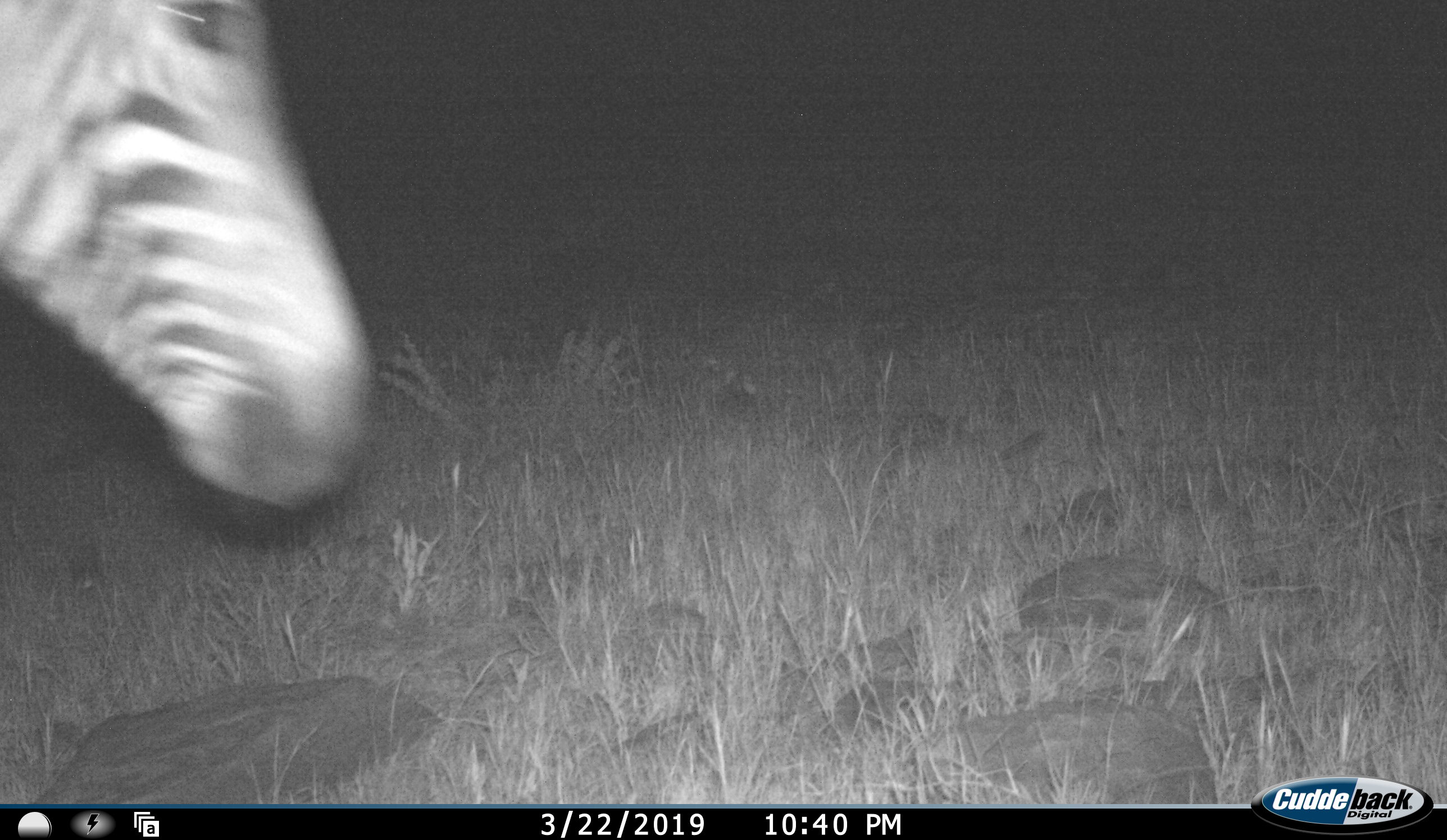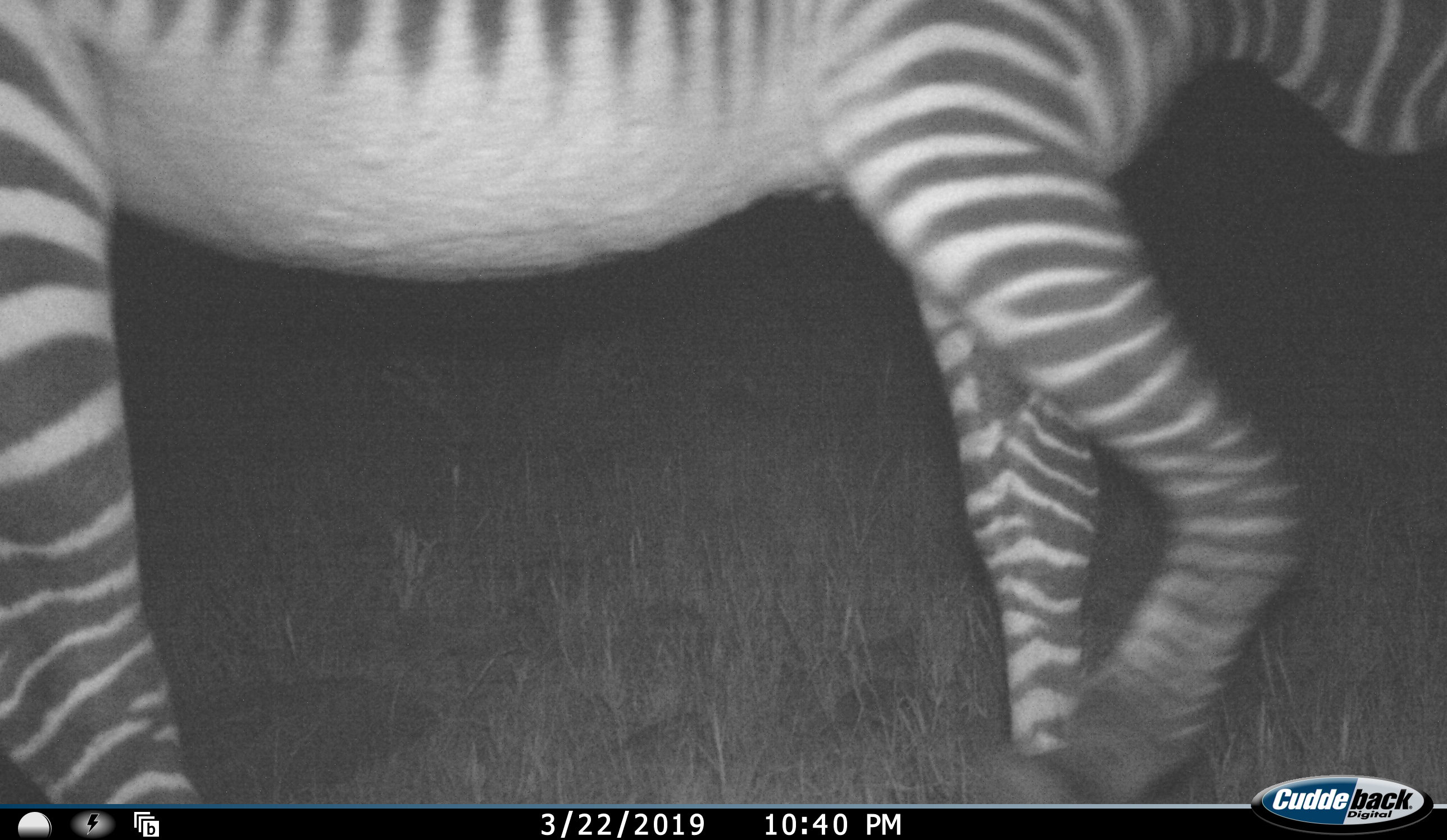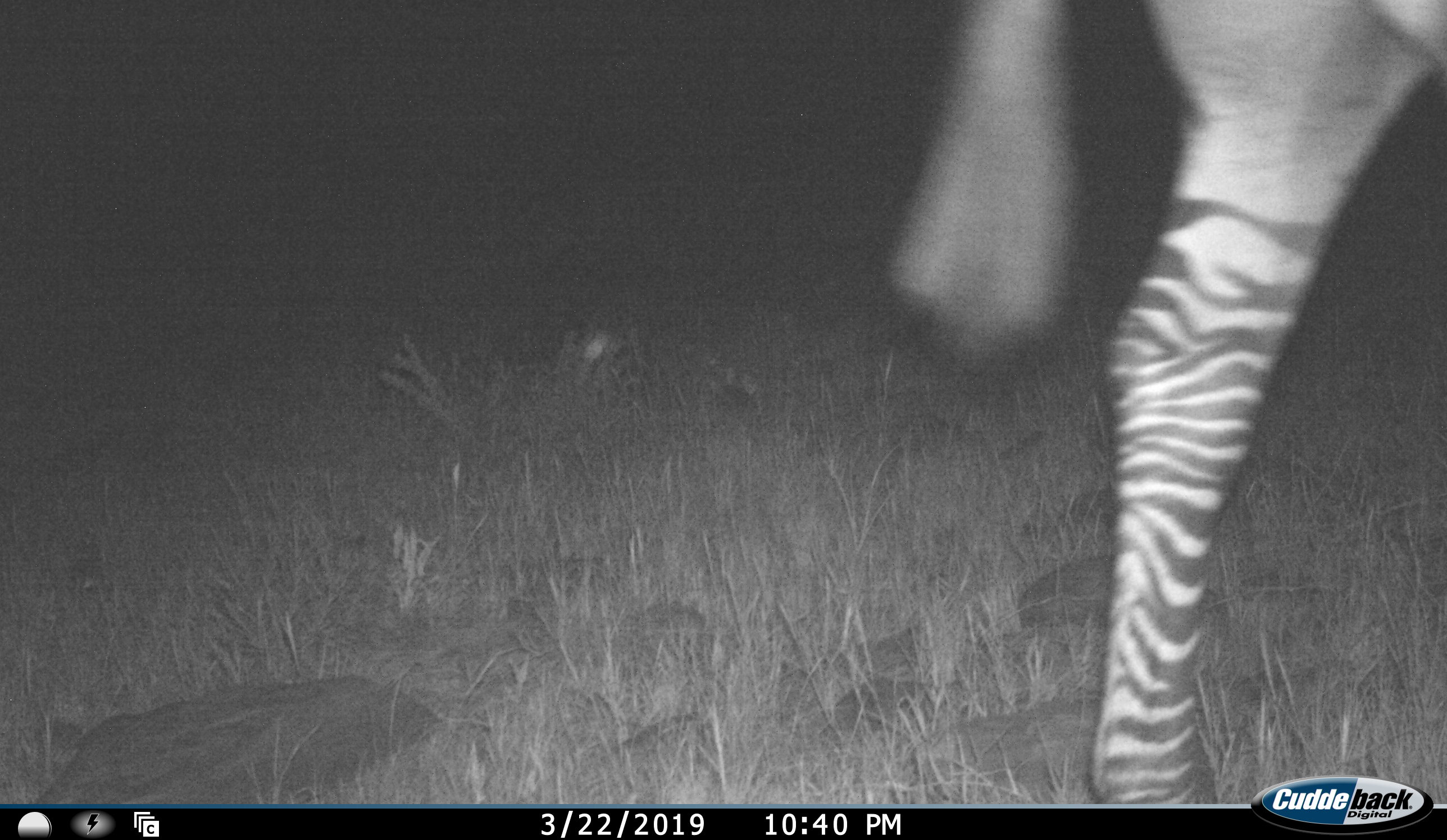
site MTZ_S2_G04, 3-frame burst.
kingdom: Animalia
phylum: Chordata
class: Mammalia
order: Perissodactyla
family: Equidae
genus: Equus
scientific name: Equus zebra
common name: mountain zebra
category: zebramountain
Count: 1.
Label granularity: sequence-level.